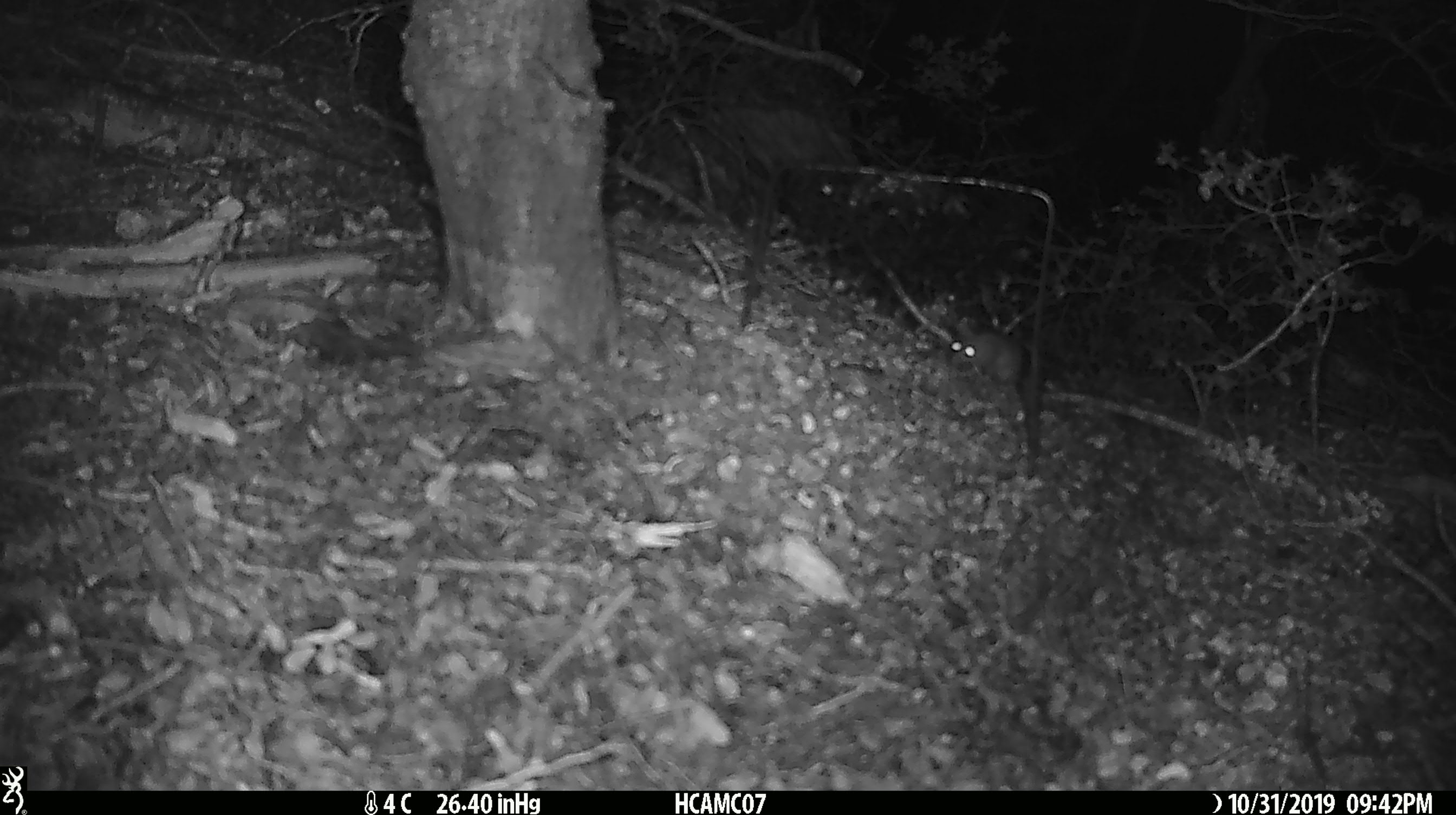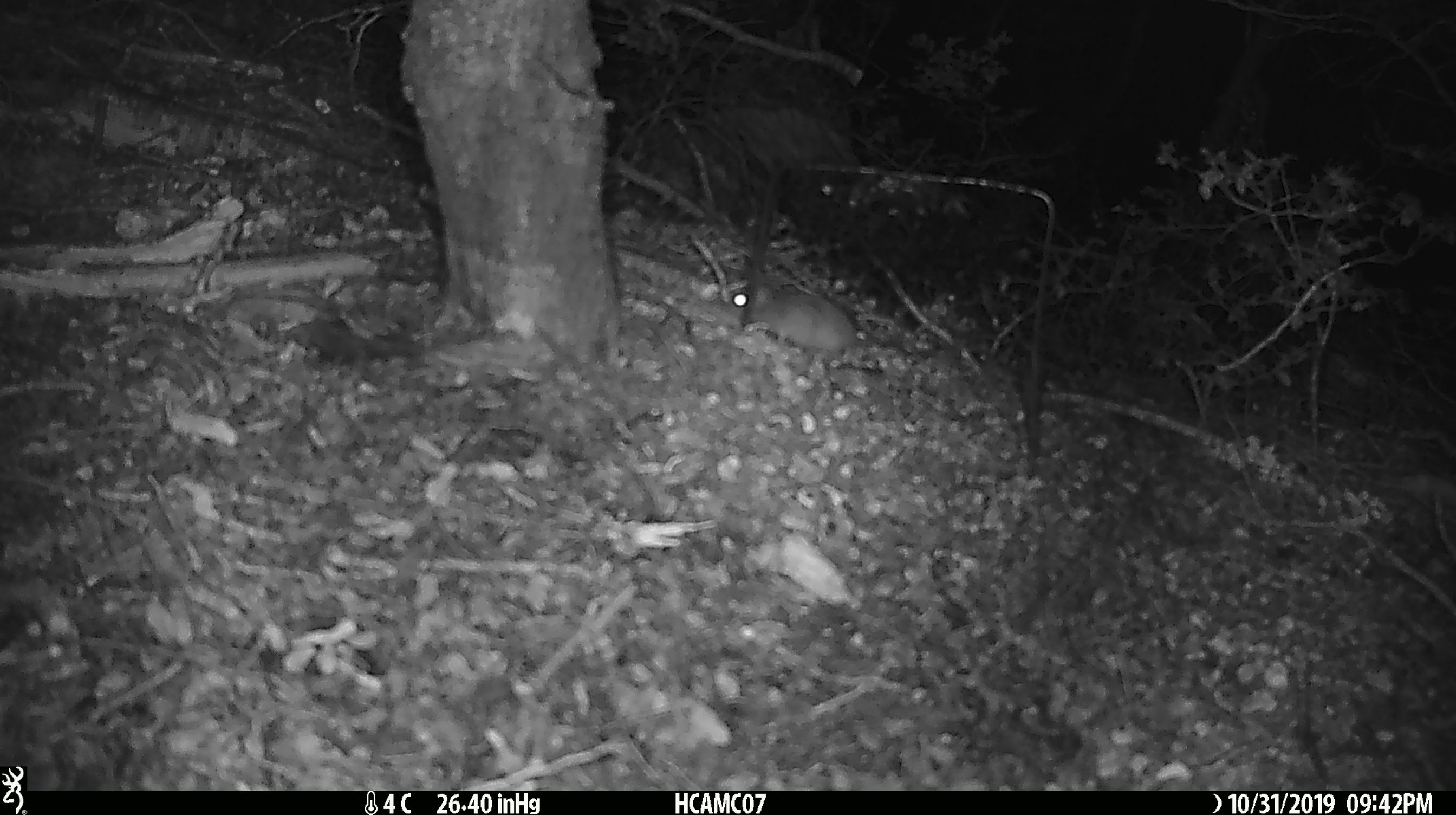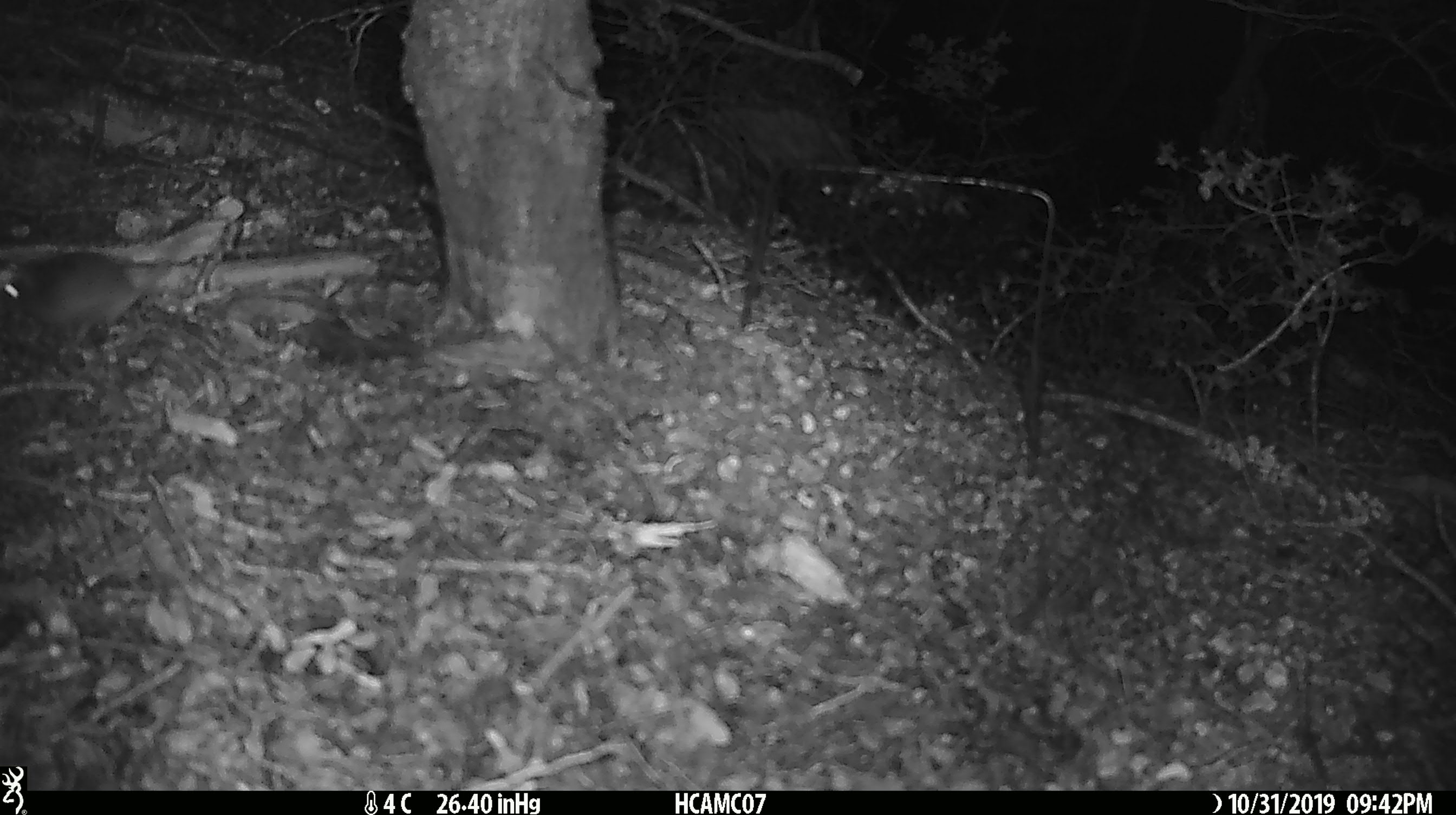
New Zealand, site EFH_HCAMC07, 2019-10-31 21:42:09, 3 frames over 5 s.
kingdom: Animalia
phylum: Chordata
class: Mammalia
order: Rodentia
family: Muridae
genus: Mus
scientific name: Mus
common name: mouse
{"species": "mouse (Mus)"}